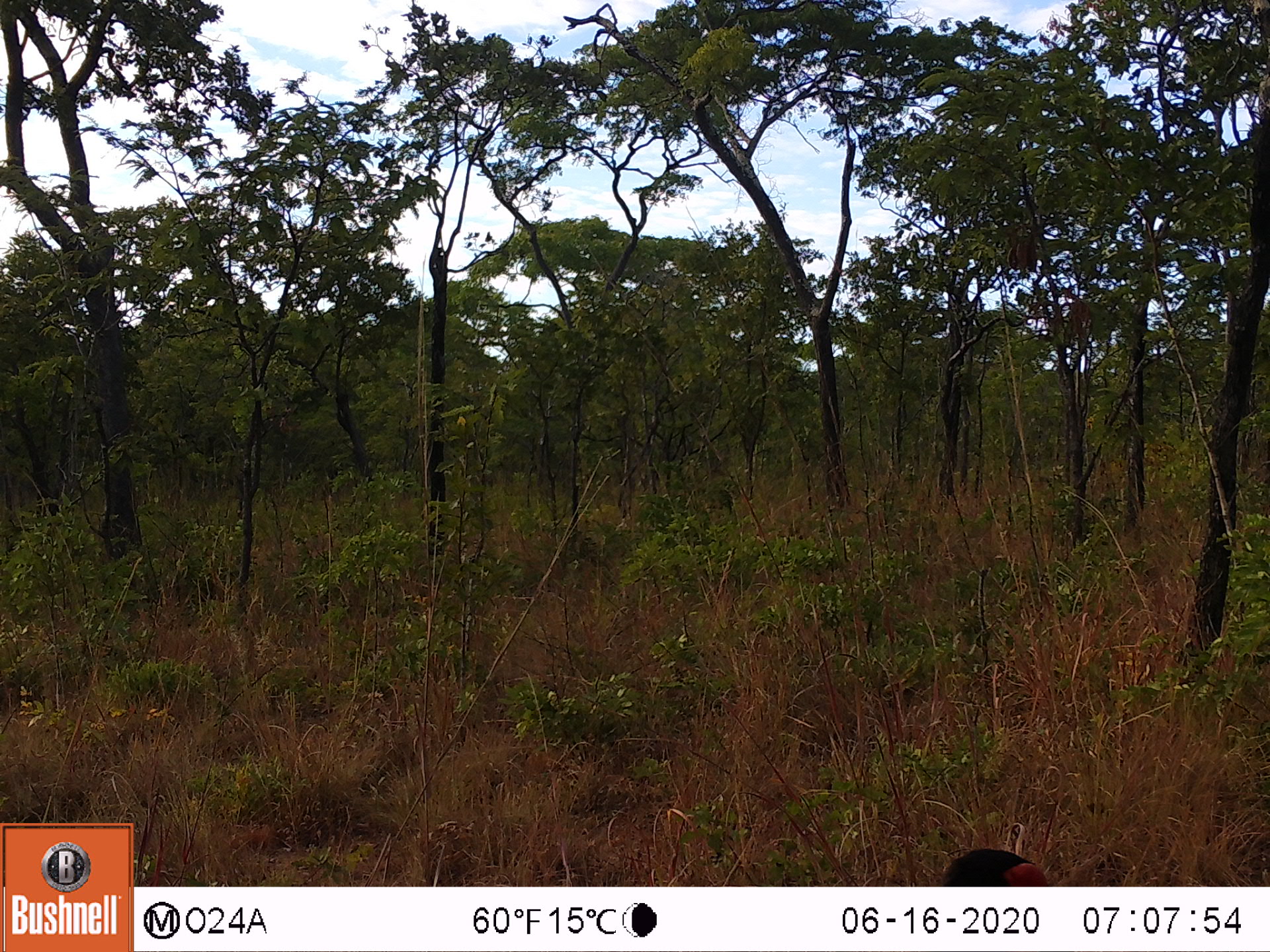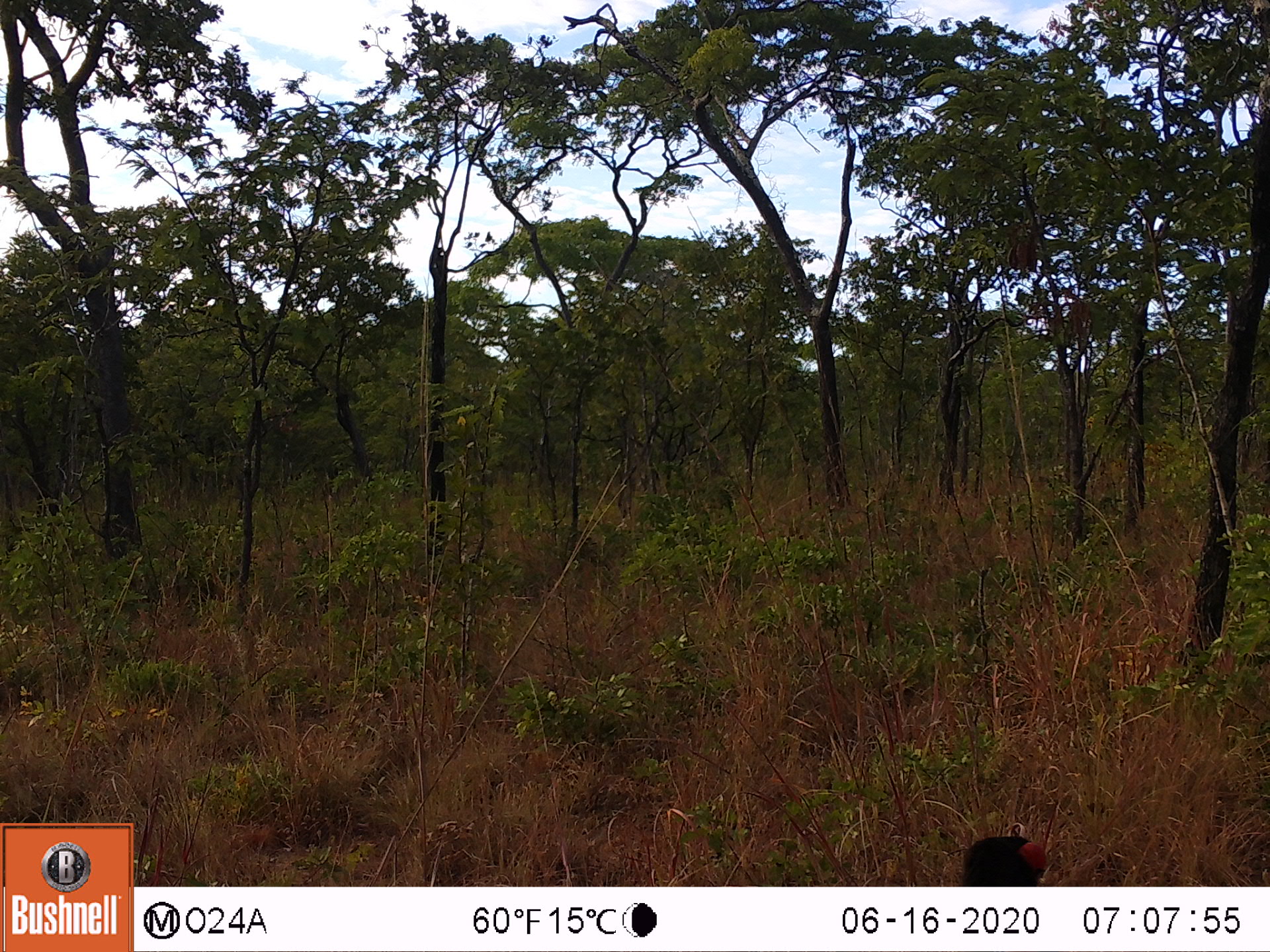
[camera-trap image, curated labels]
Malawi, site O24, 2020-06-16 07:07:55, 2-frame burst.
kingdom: Animalia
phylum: Chordata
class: Aves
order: Bucerotiformes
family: Bucorvidae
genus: Bucorvus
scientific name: Bucorvus leadbeateri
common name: southern ground hornbill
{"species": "southern ground hornbill (Bucorvus leadbeateri)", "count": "1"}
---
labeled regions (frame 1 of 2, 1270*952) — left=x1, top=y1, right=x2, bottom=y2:
southern ground hornbill: left=937, top=845, right=1055, bottom=884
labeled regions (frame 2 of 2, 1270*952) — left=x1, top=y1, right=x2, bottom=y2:
southern ground hornbill: left=958, top=834, right=1055, bottom=880